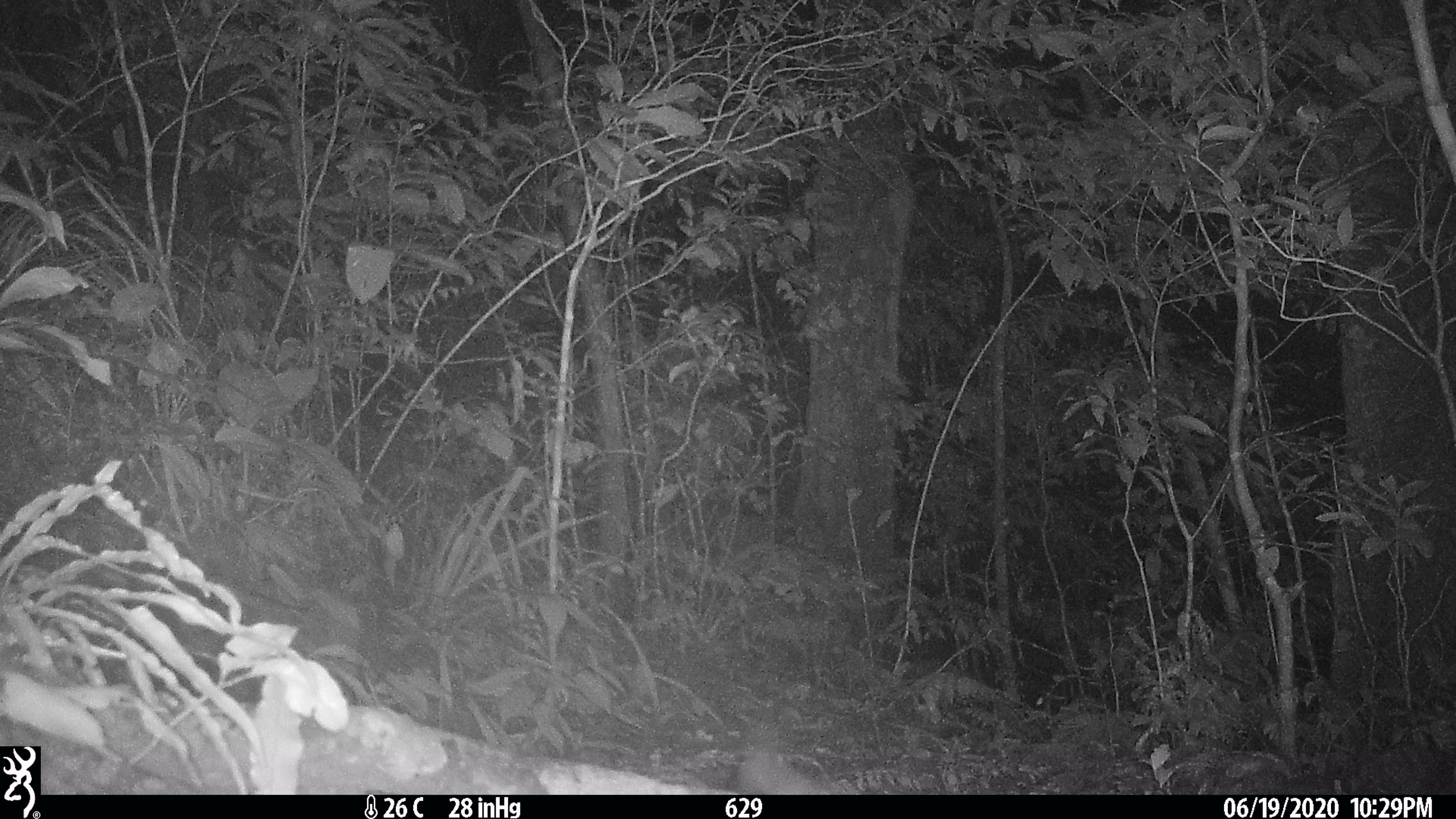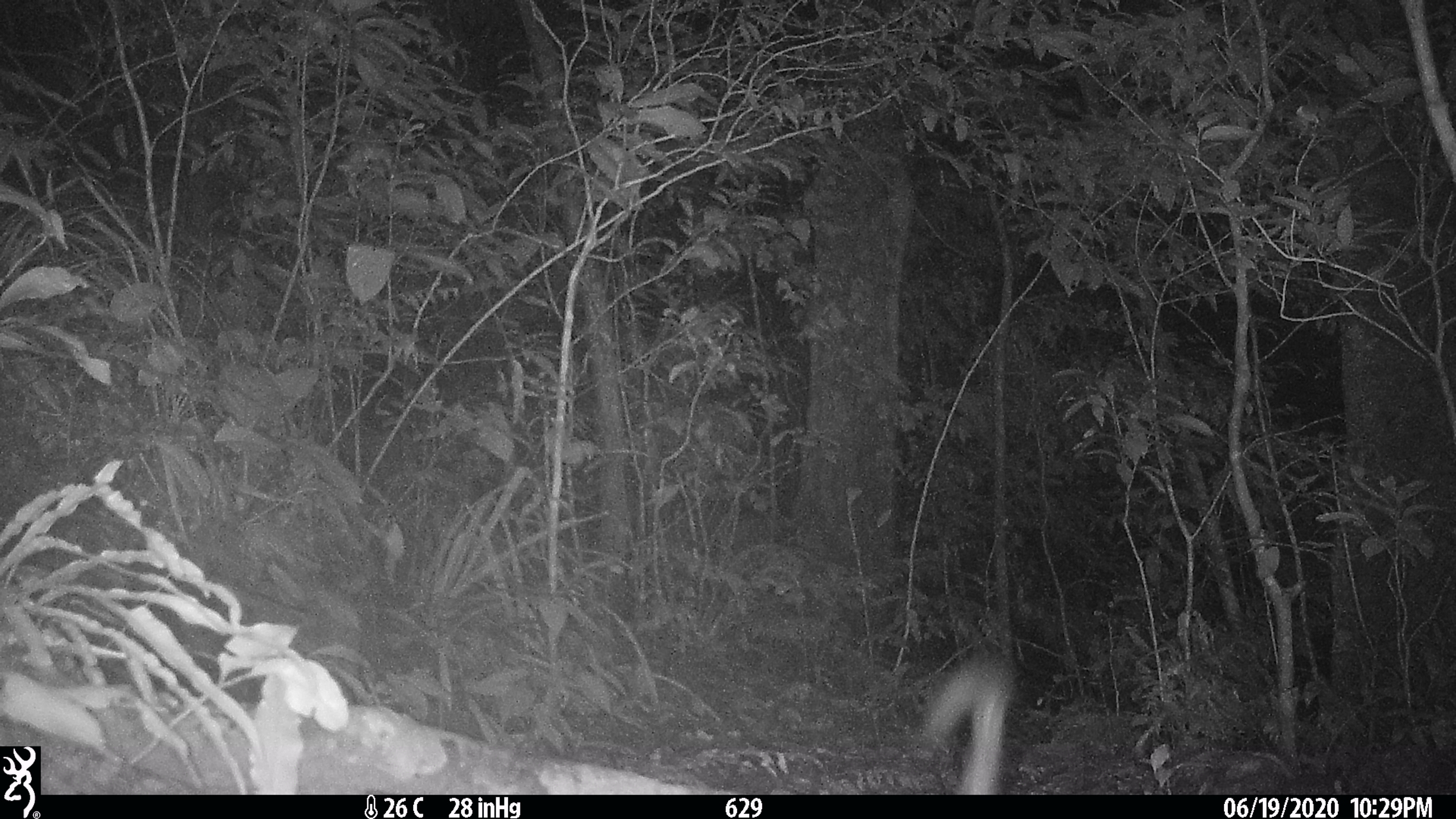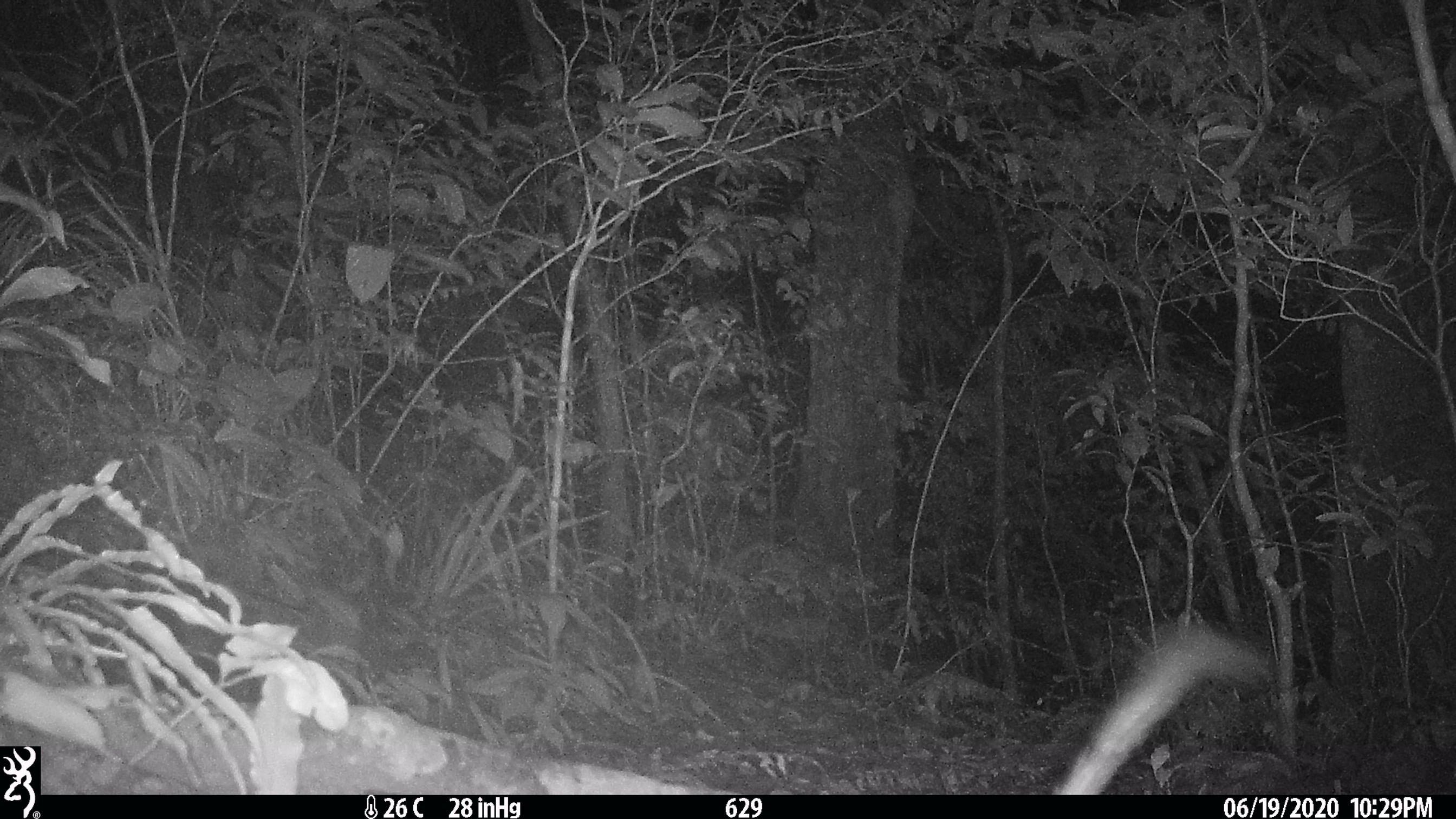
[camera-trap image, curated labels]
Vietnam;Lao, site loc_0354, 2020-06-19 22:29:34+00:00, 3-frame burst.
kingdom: Animalia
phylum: Chordata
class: Mammalia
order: Carnivora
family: Viverridae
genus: Paguma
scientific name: Paguma larvata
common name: masked palm civet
Masked palm civet (Paguma larvata). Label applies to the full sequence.